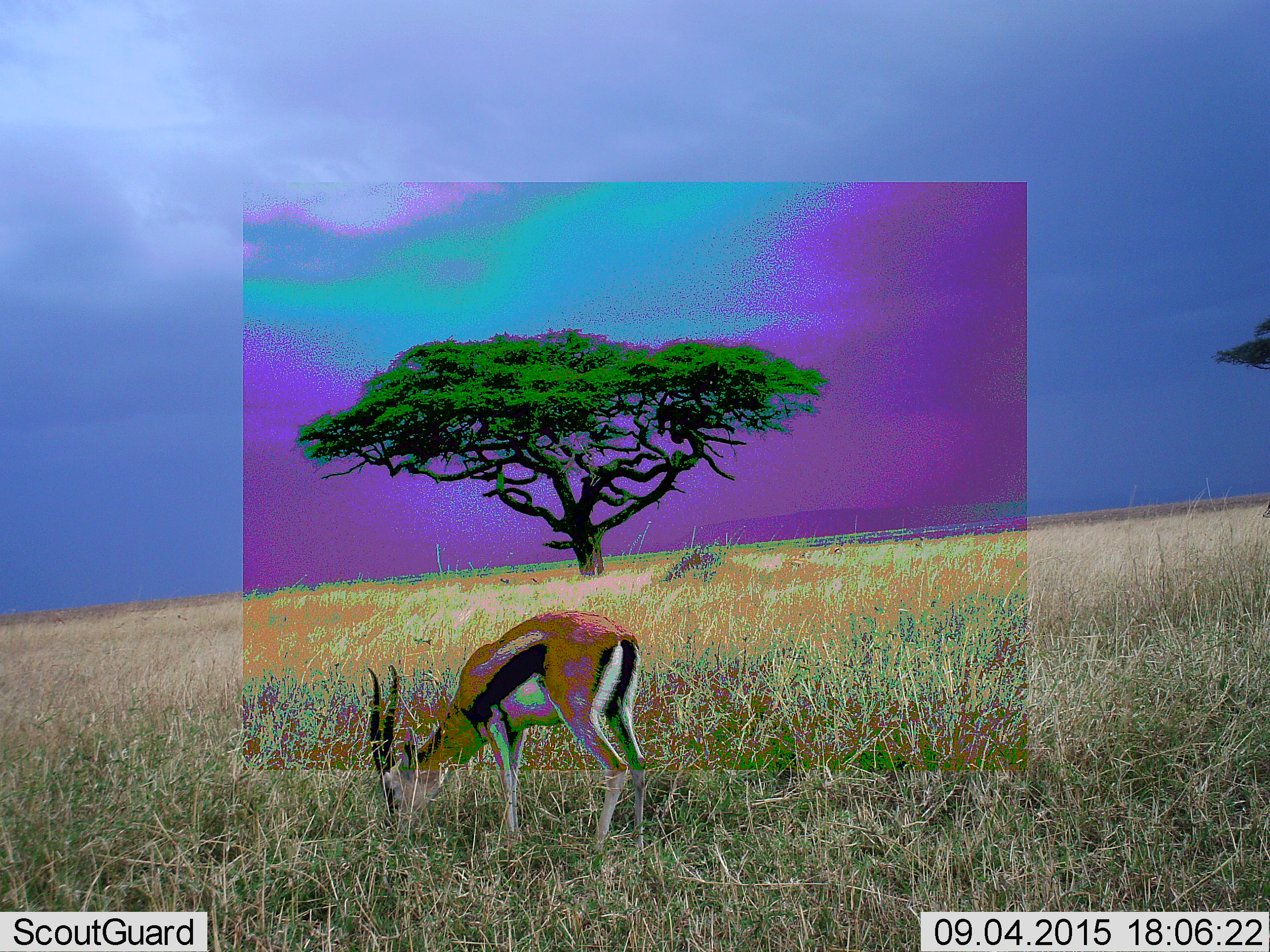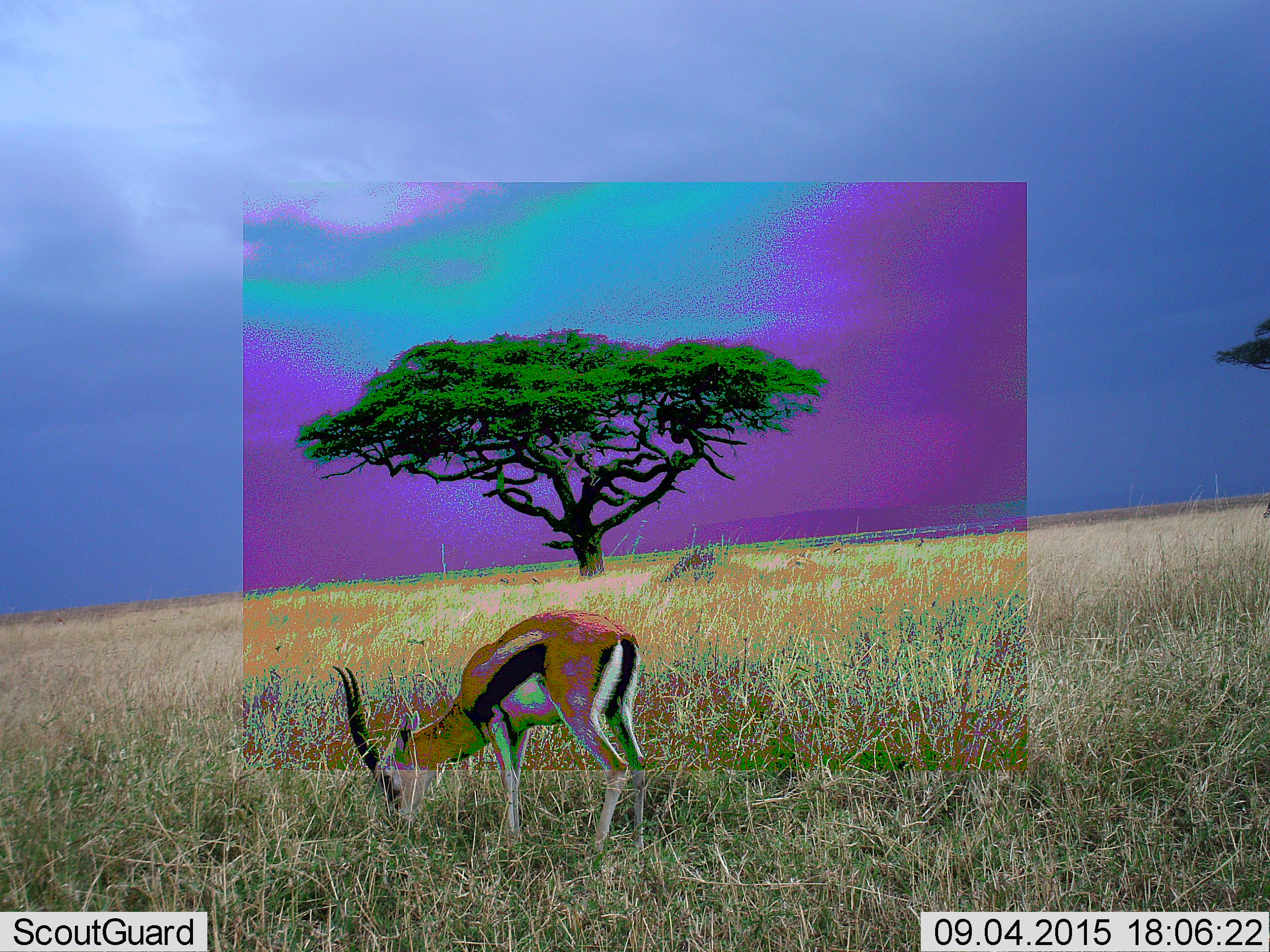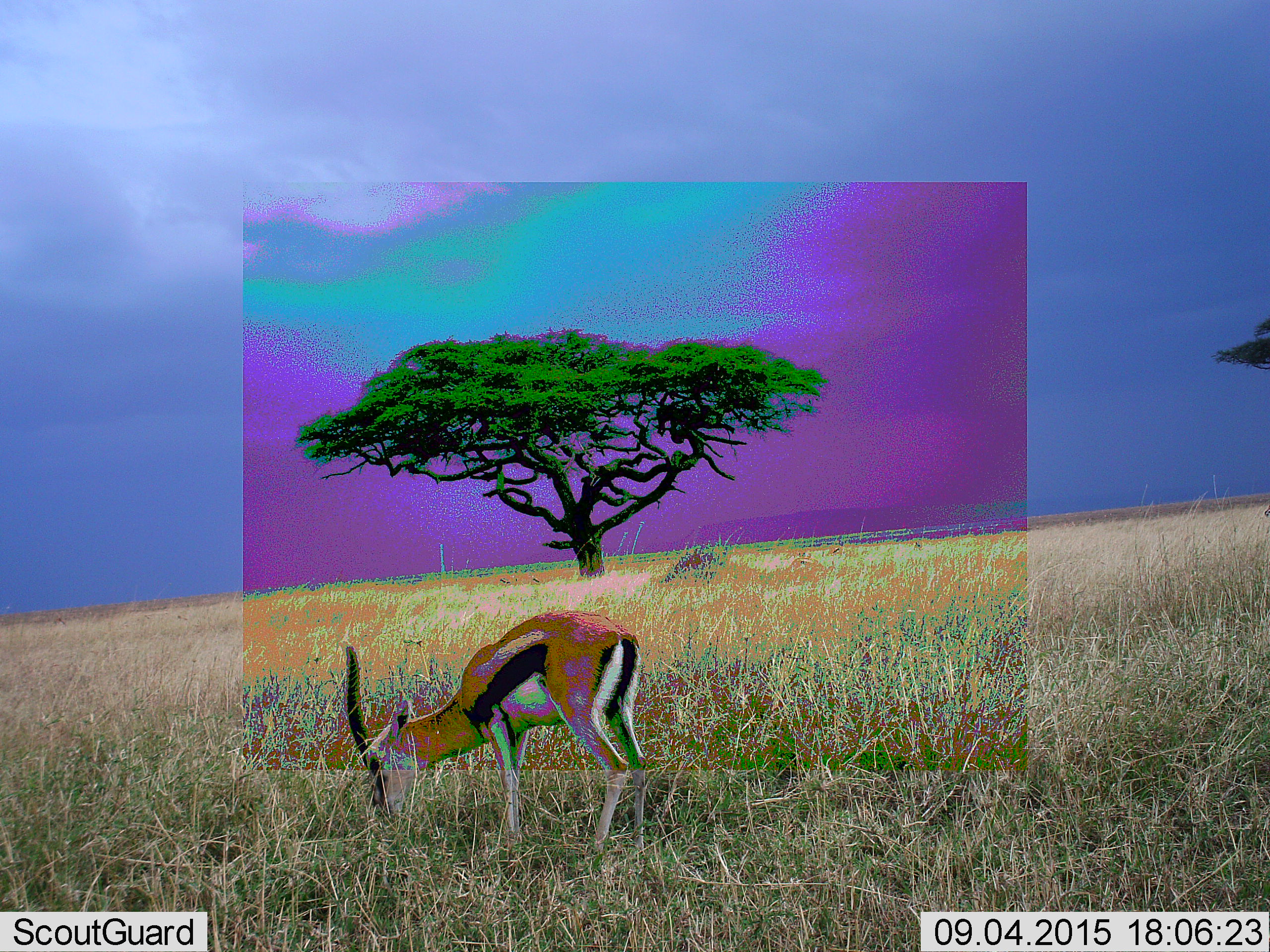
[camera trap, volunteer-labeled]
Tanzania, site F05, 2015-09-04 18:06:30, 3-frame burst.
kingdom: Animalia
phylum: Chordata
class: Mammalia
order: Artiodactyla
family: Bovidae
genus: Eudorcas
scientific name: Eudorcas thomsonii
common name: thomson's gazelle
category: gazellethomsons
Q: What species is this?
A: Gazellethomsons (thomson's gazelle) (Eudorcas thomsonii).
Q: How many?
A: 1.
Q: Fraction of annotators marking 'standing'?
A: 22%.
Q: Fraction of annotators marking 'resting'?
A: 0%.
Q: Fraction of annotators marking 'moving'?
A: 0%.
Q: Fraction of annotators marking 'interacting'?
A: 0%.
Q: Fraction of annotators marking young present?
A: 0%.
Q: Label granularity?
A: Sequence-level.